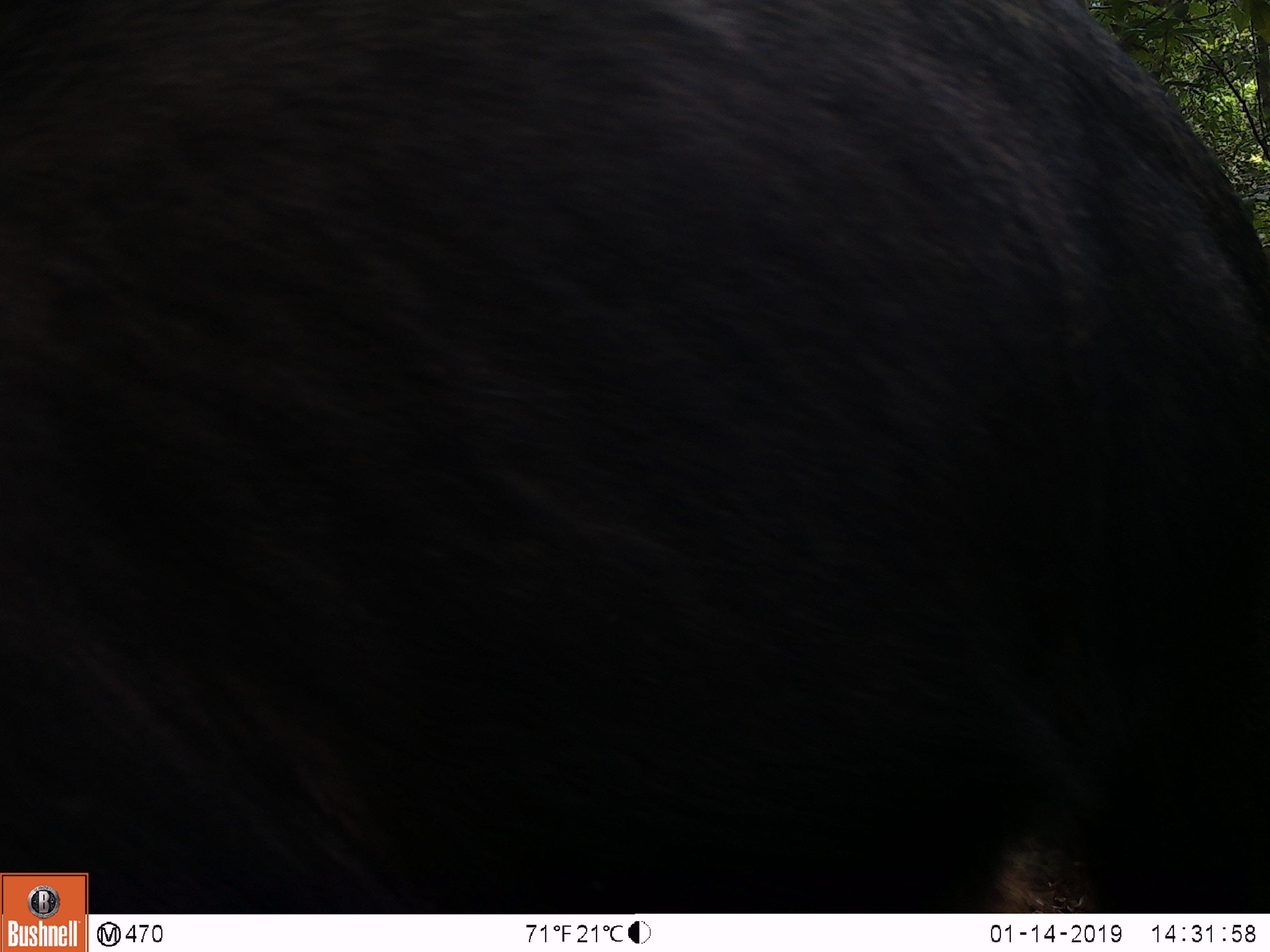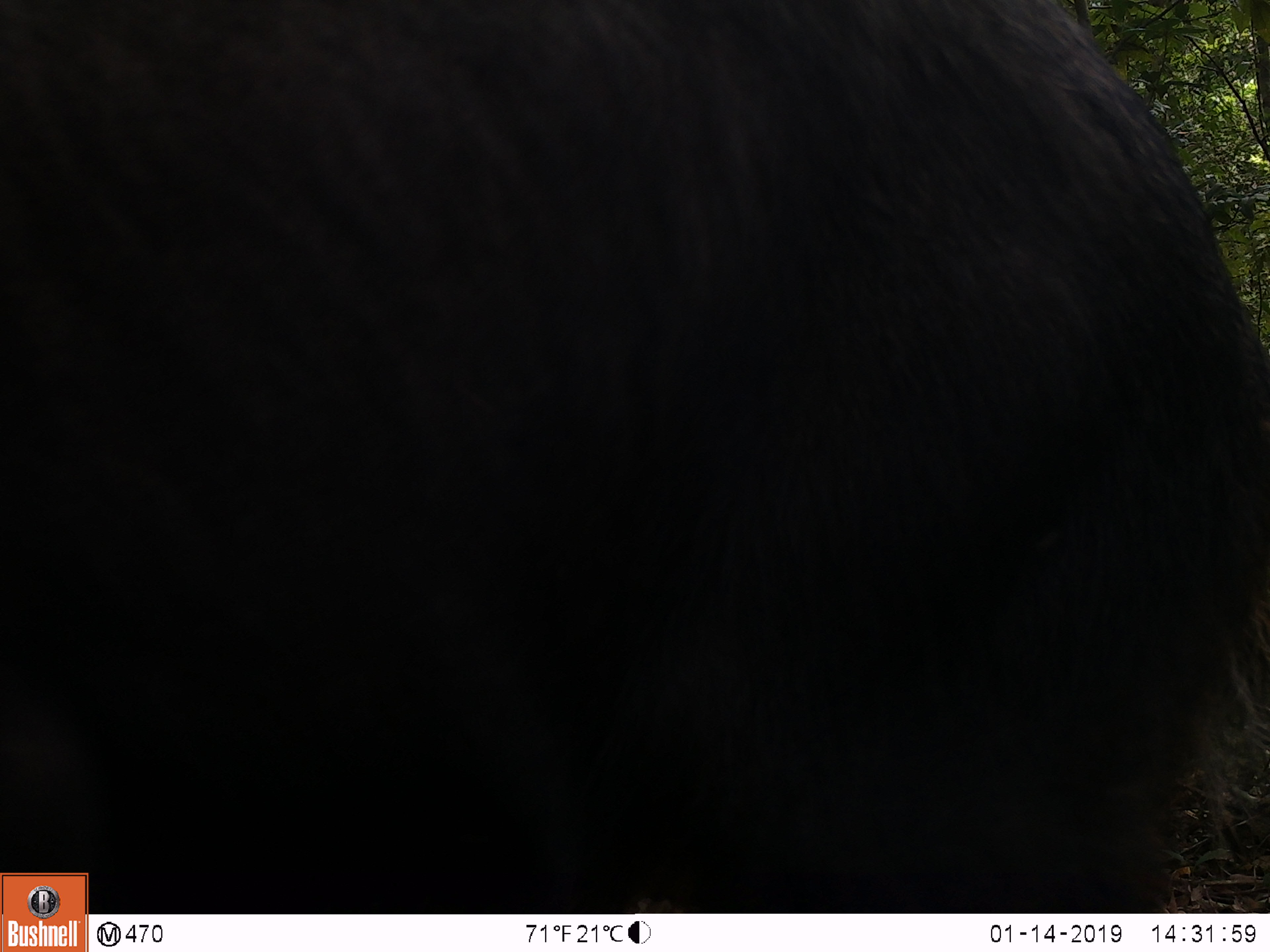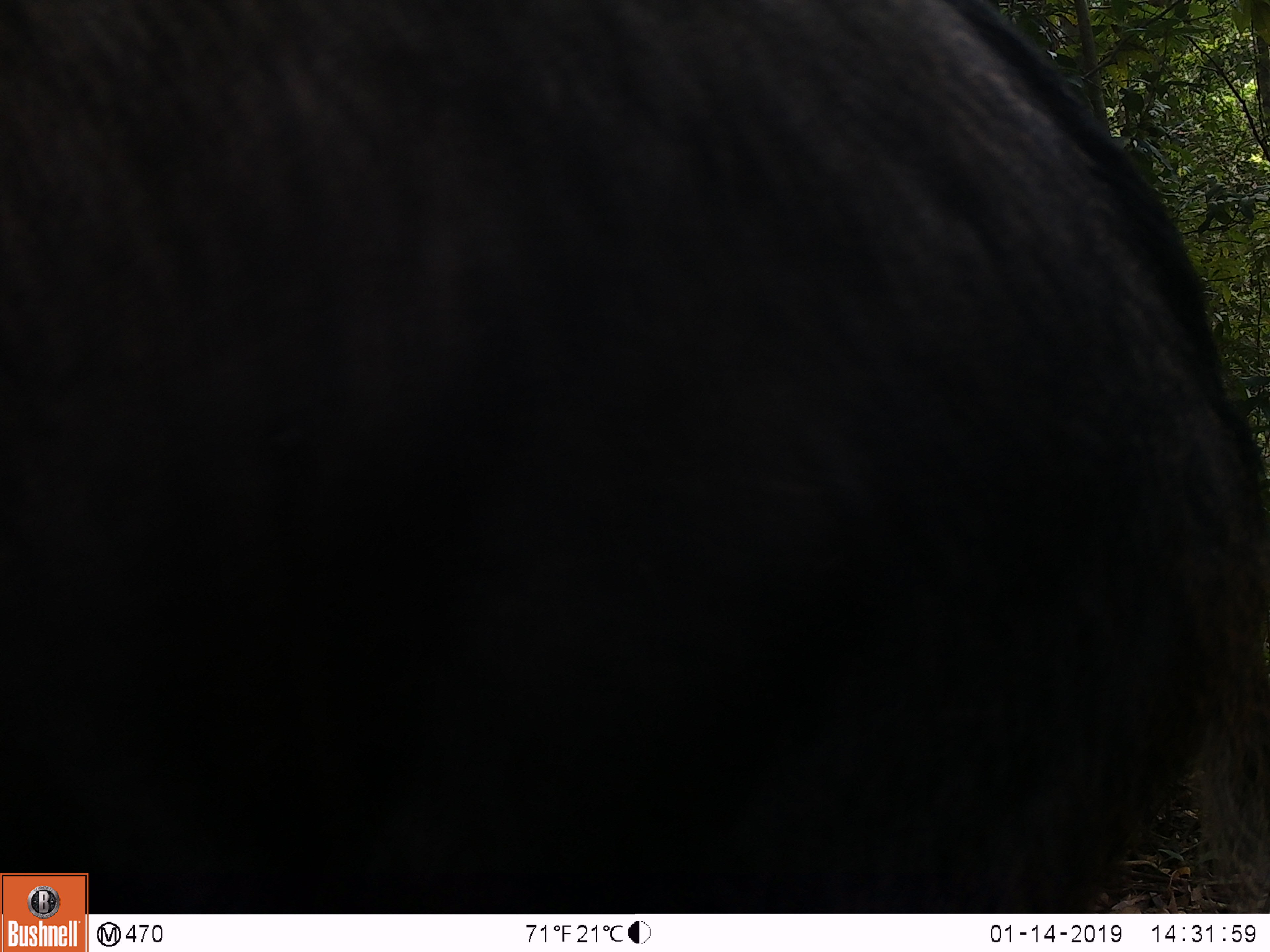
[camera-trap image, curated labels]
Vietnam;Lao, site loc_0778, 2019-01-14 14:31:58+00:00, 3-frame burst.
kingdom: Animalia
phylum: Chordata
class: Mammalia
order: Artiodactyla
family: Bovidae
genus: Capricornis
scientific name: Capricornis sumatraensis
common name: chinese serow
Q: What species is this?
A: Chinese serow (Capricornis sumatraensis).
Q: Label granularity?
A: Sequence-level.